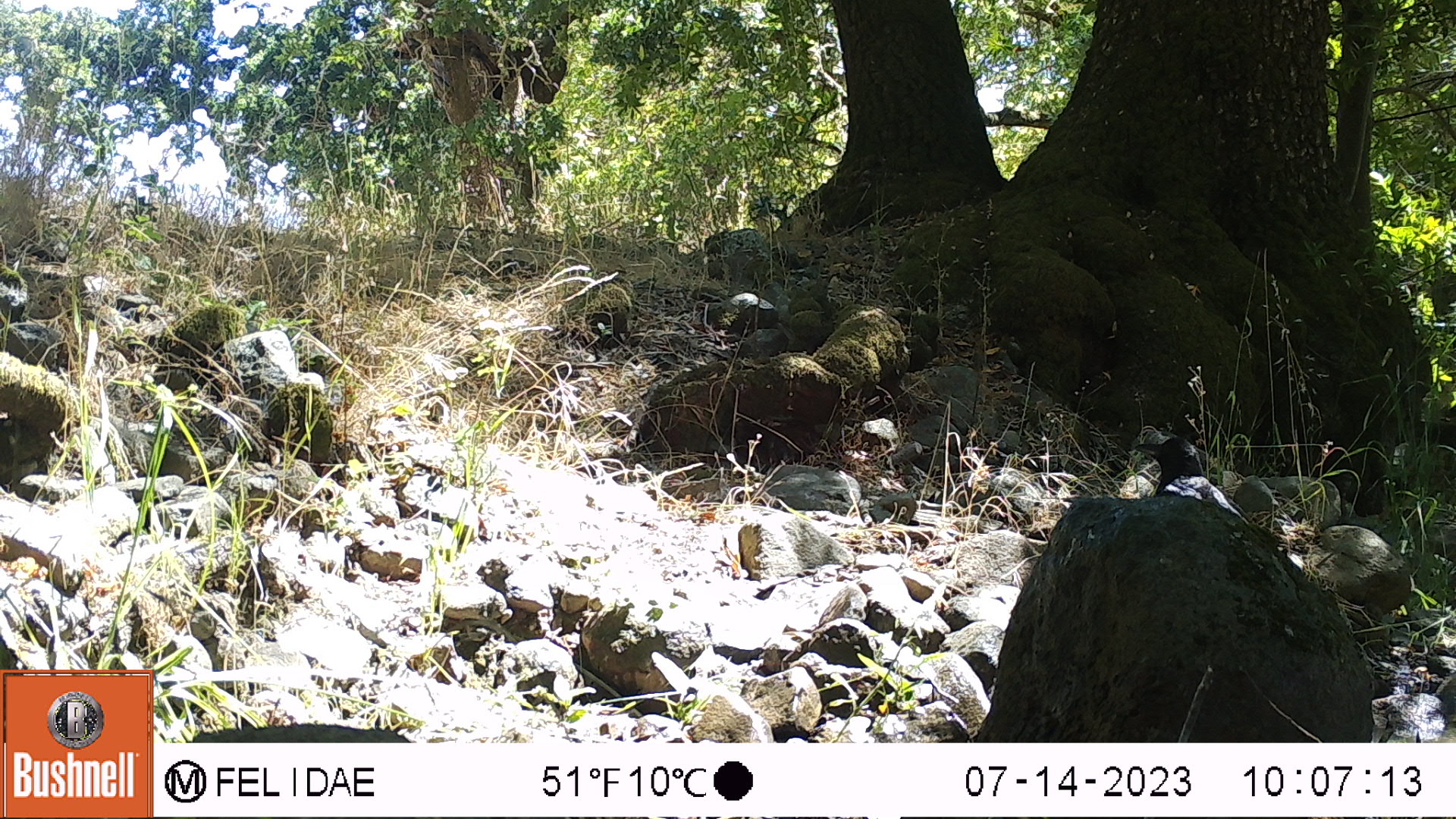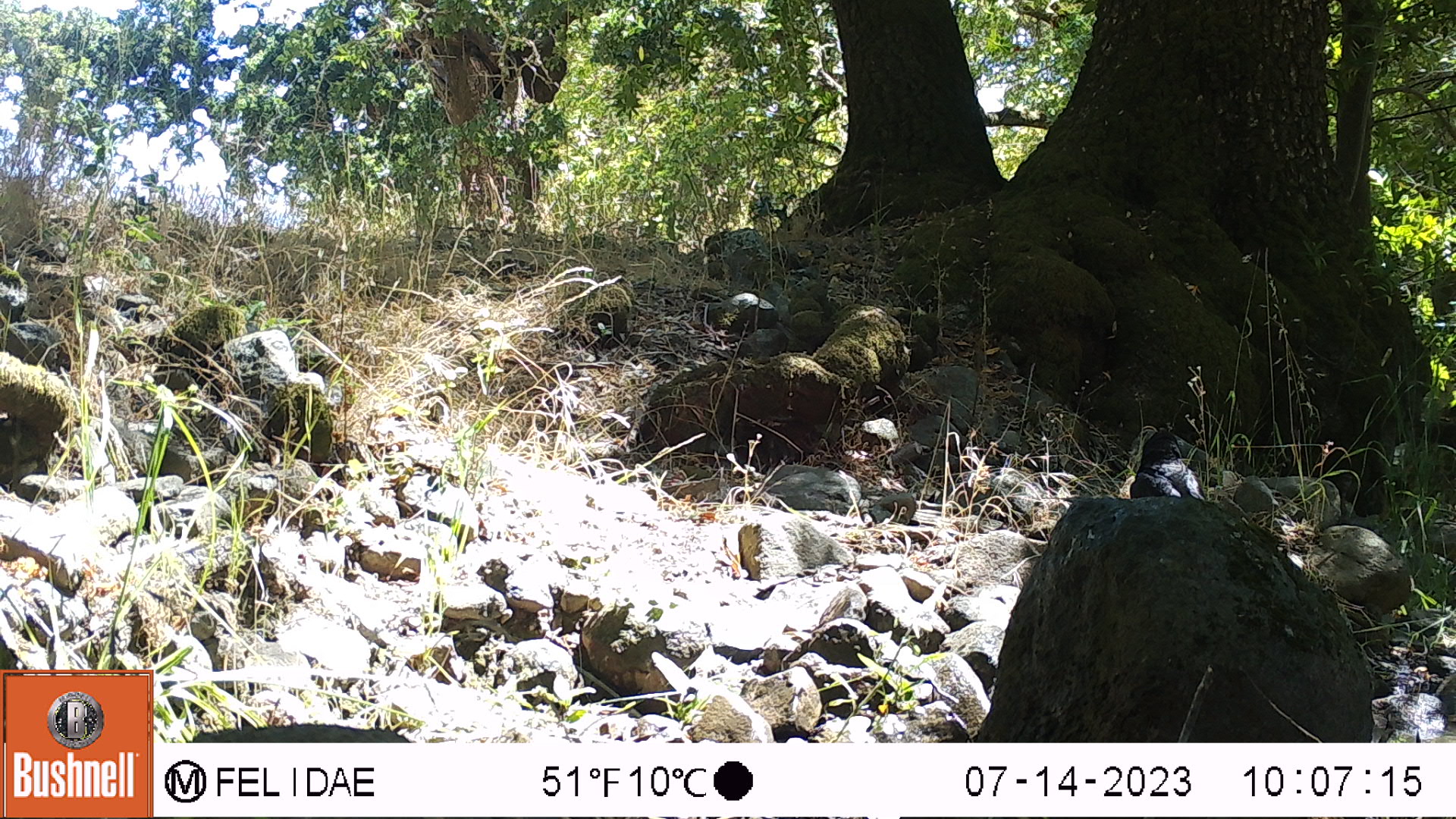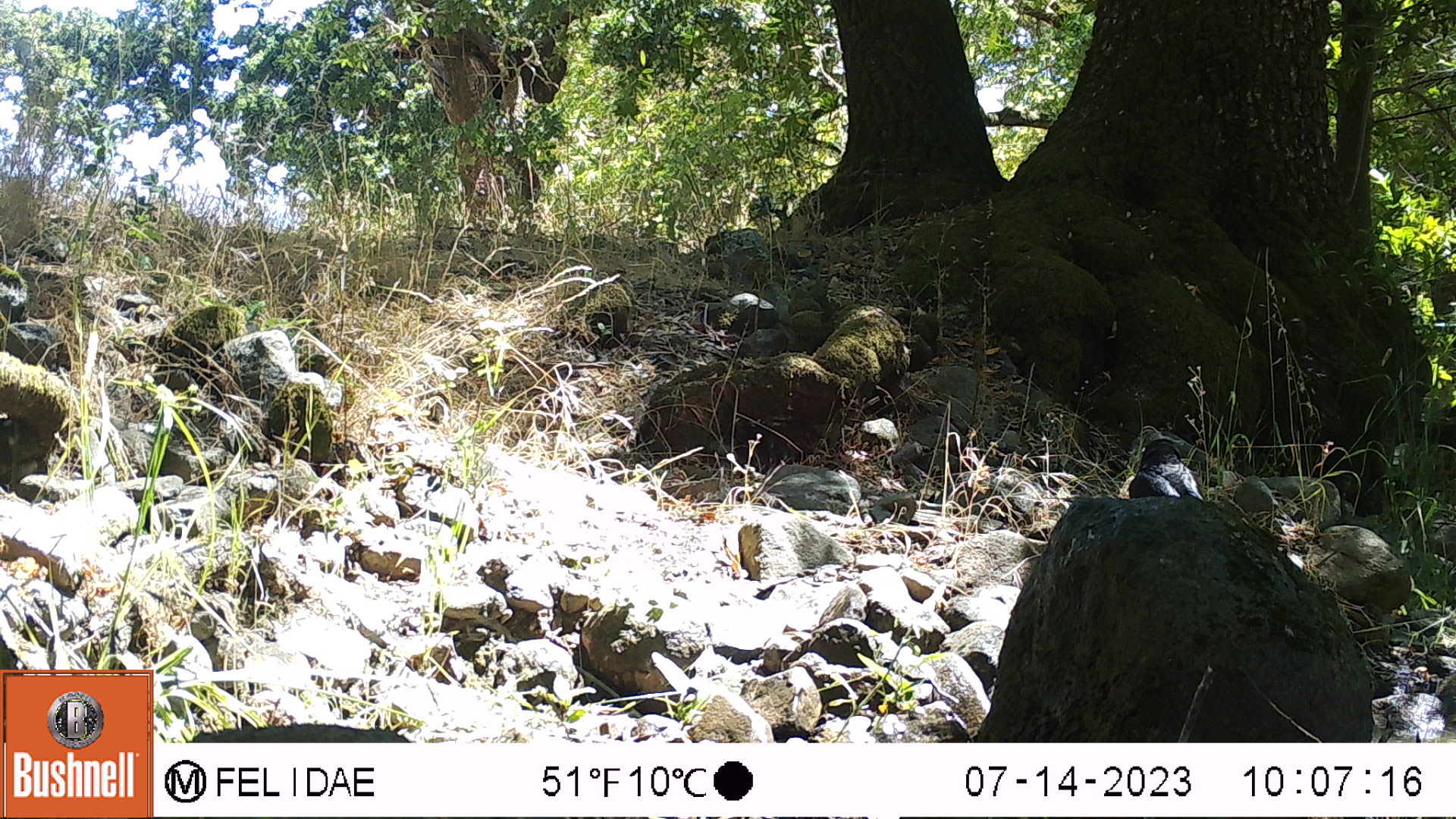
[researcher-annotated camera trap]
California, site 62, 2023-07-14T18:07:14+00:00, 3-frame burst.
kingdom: Animalia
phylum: Chordata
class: Aves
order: Passeriformes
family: Corvidae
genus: Corvus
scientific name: Corvus brachyrhynchos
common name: american crow